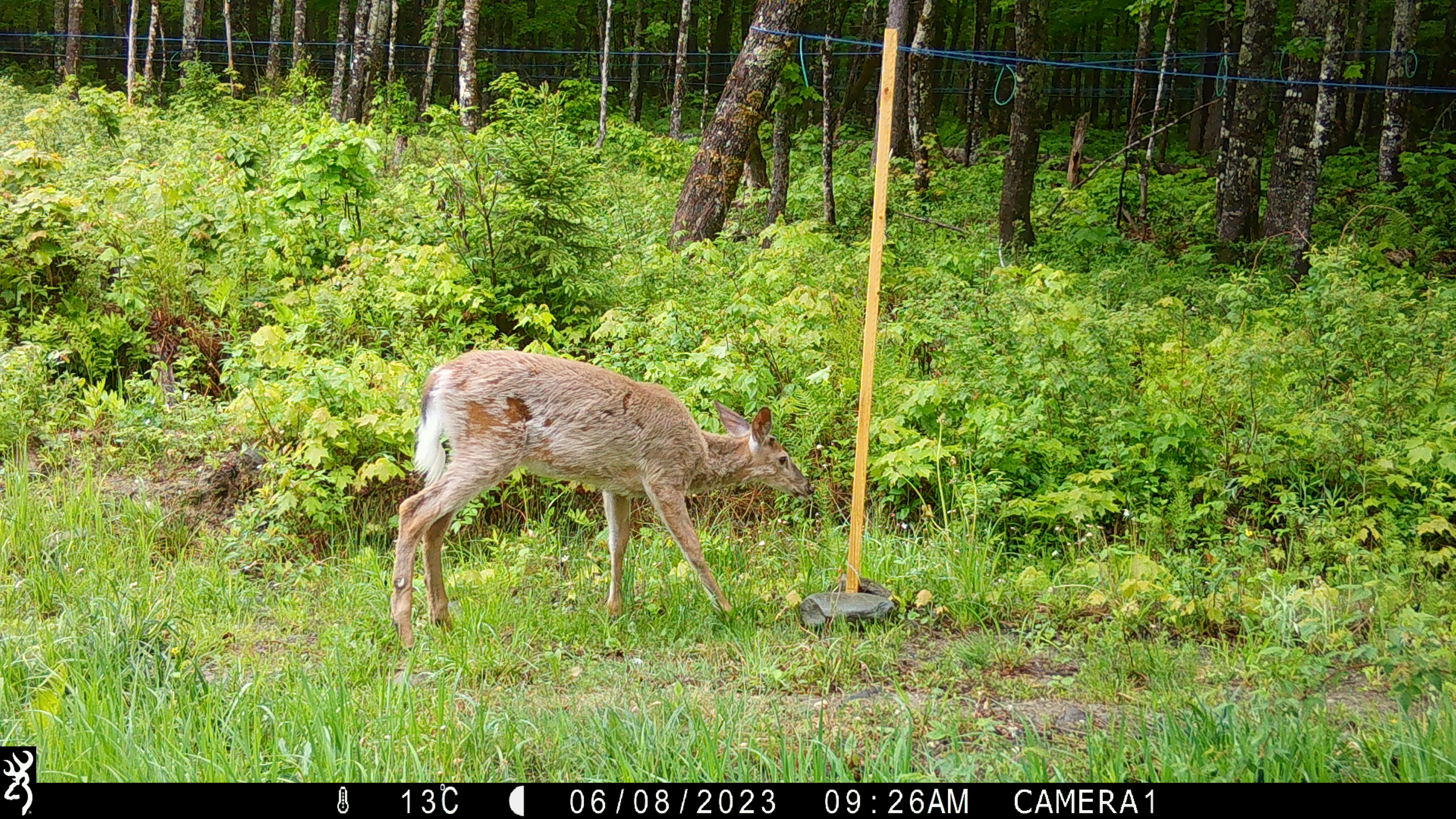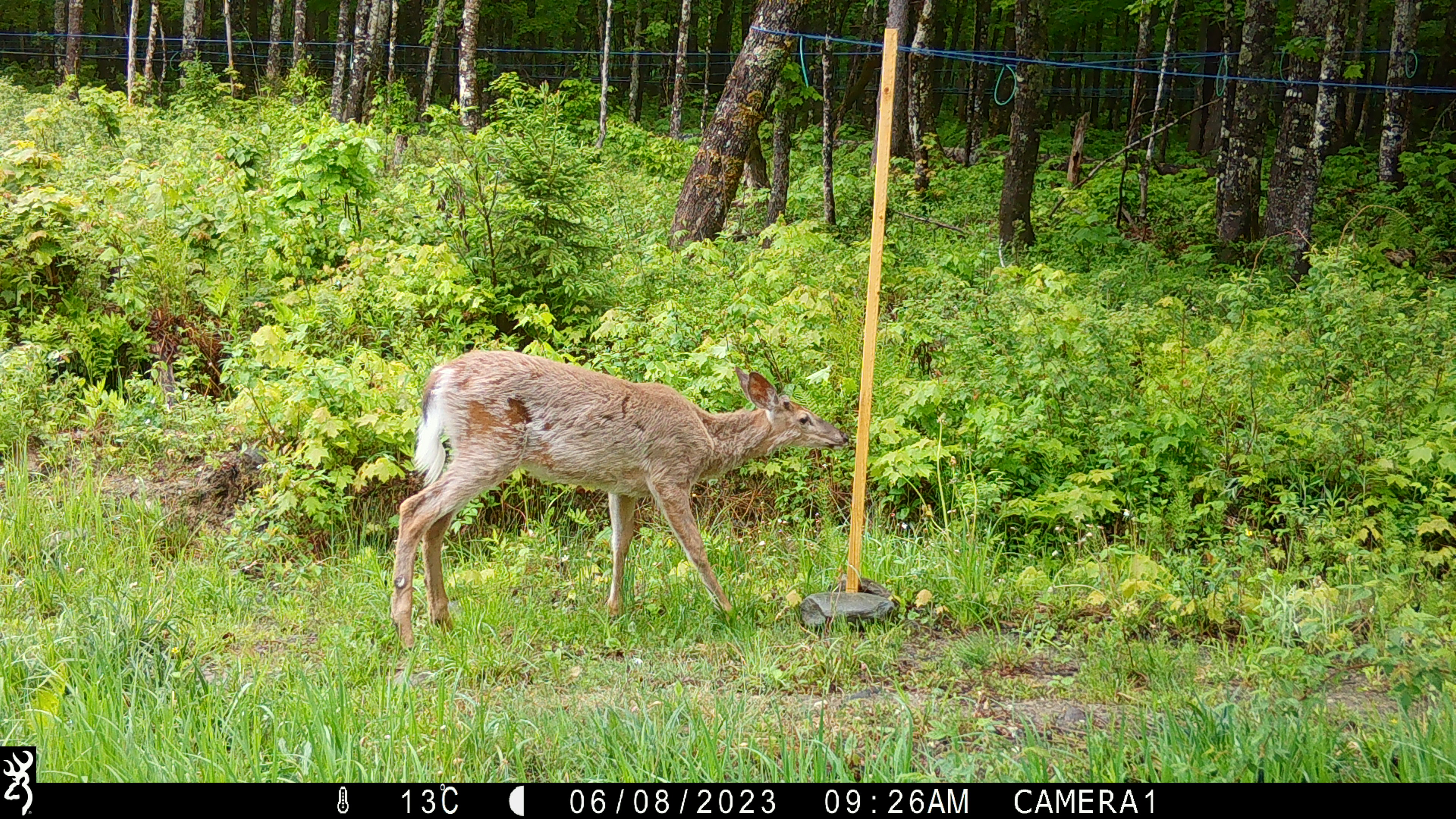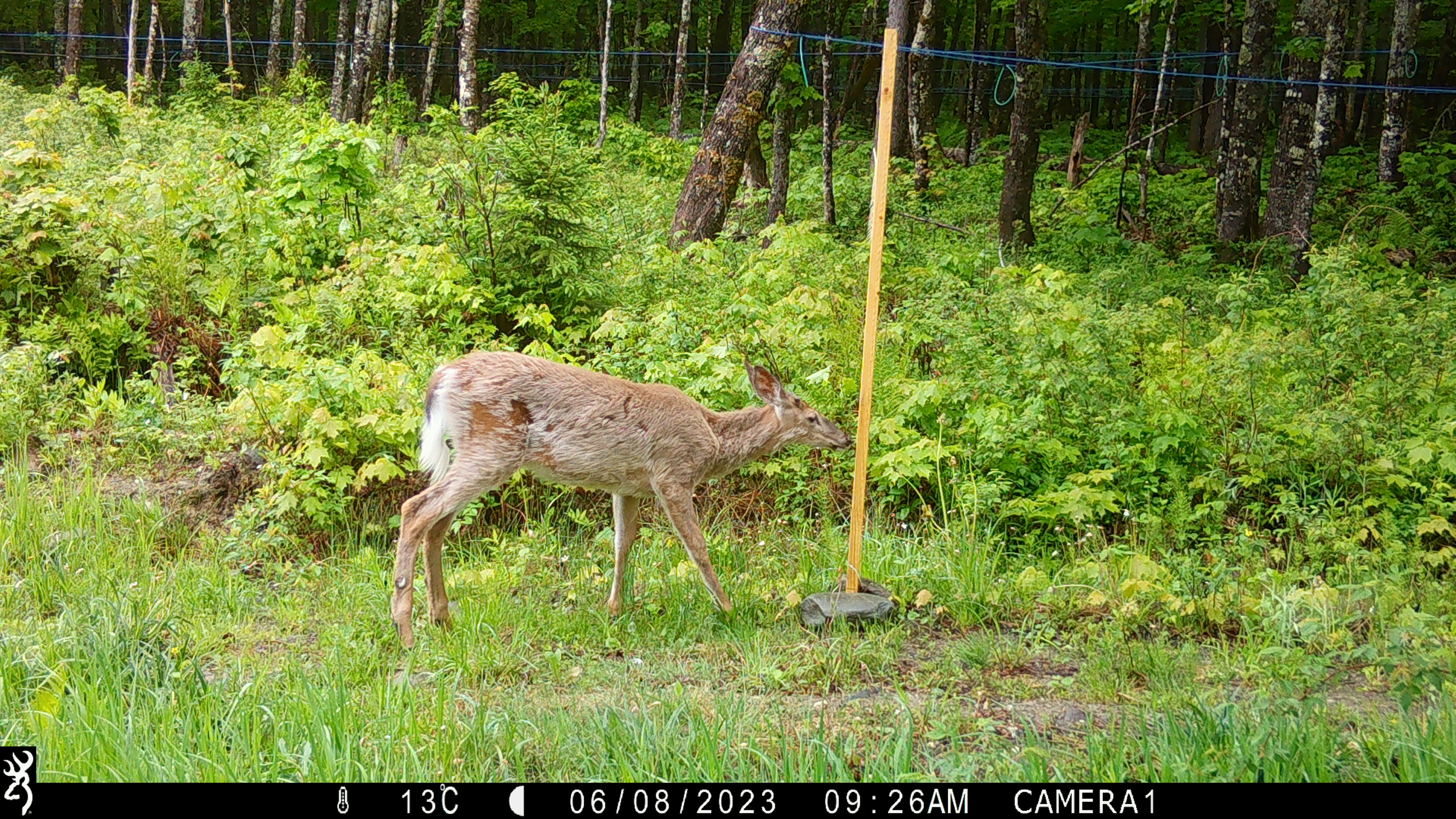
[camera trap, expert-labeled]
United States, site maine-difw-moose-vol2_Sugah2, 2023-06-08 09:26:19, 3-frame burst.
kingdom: Animalia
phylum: Chordata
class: Mammalia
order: Artiodactyla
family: Cervidae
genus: Odocoileus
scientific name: Odocoileus virginianus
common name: white-tailed deer